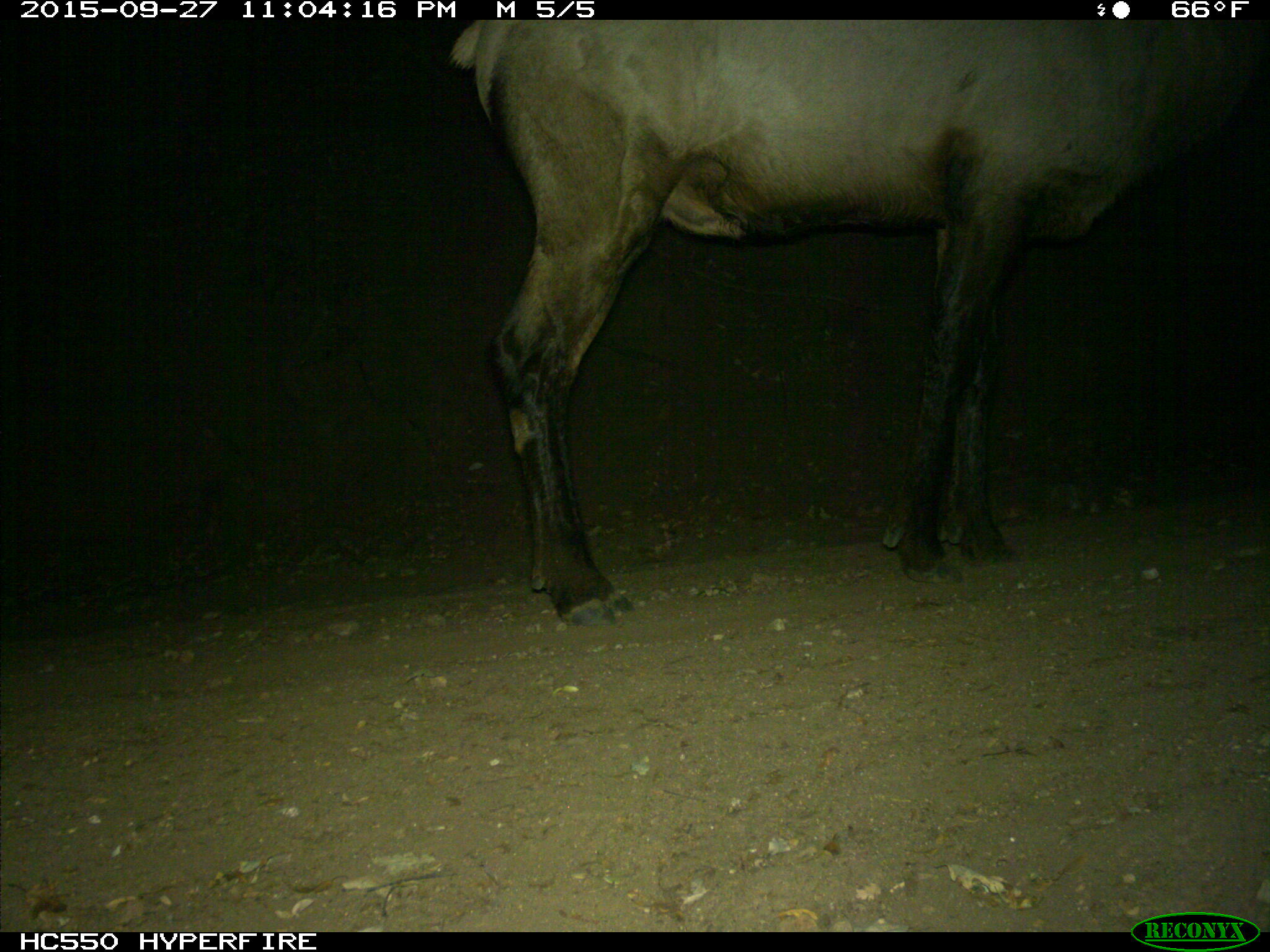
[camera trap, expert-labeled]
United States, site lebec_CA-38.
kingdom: Animalia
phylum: Chordata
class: Mammalia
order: Artiodactyla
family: Cervidae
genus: Cervus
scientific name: Cervus canadensis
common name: elk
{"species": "Cervus canadensis (elk)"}